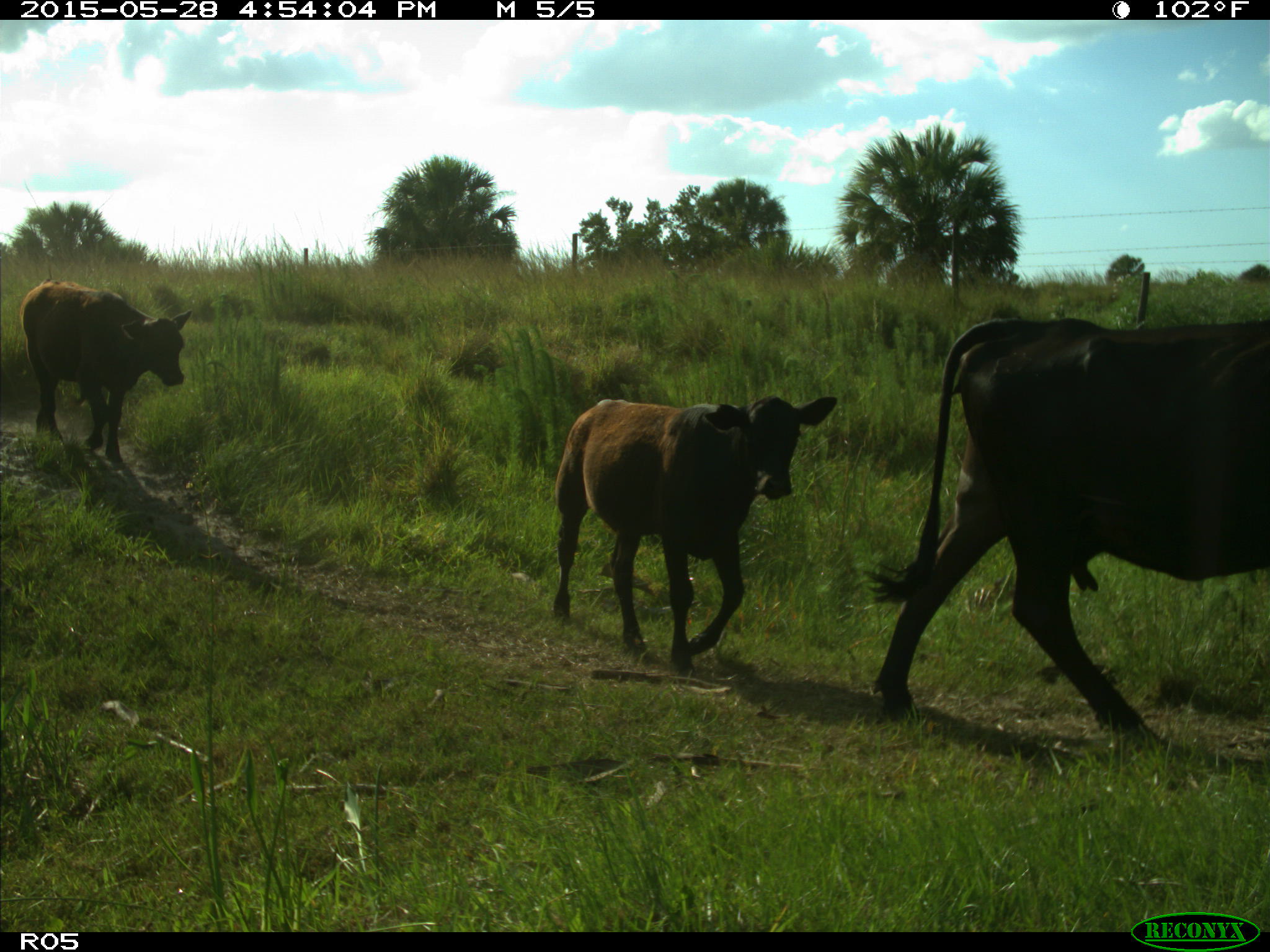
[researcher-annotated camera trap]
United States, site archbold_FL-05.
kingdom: Animalia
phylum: Chordata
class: Mammalia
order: Artiodactyla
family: Bovidae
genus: Bos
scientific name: Bos taurus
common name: domestic cow